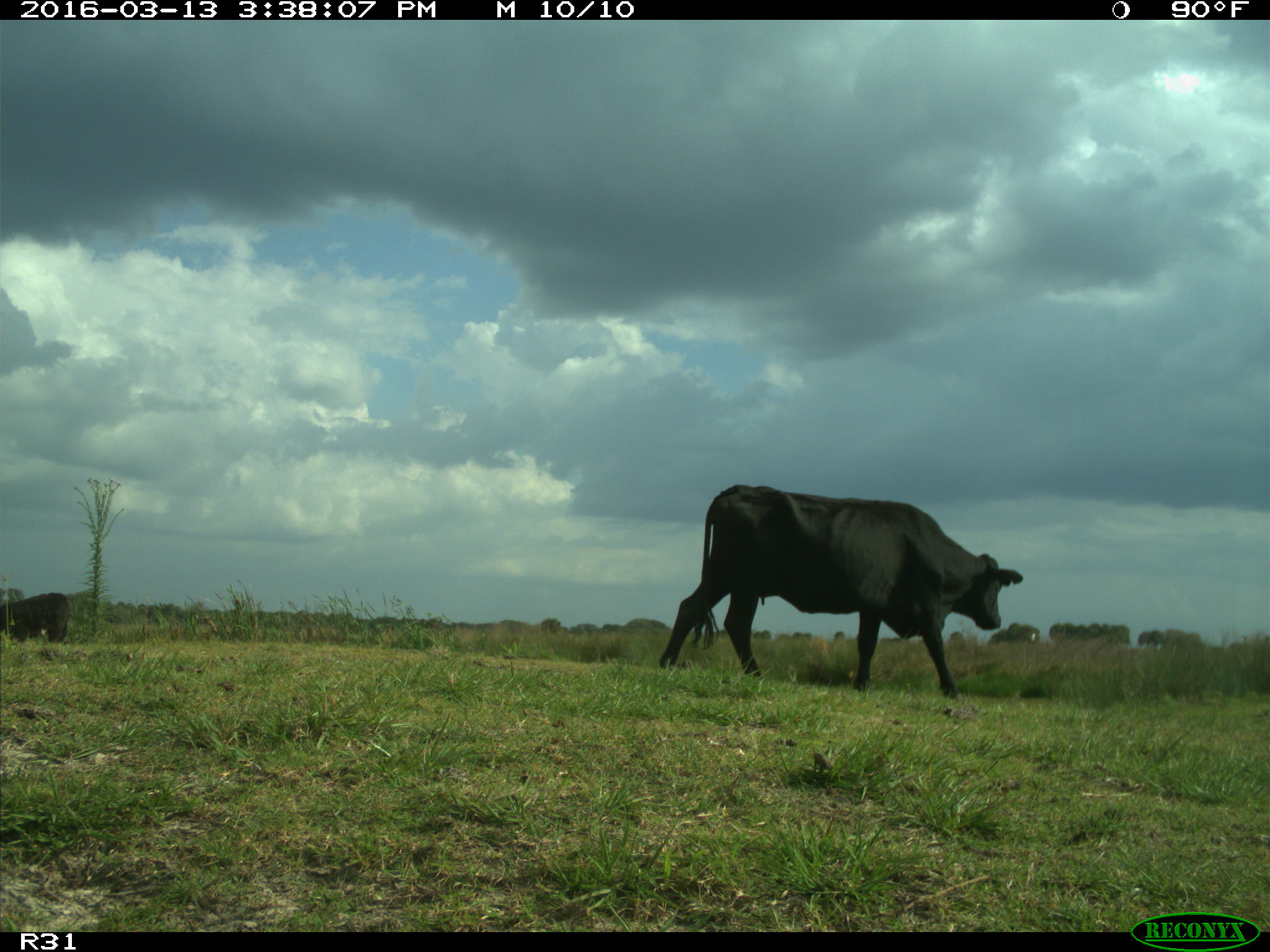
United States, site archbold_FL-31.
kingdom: Animalia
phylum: Chordata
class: Mammalia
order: Artiodactyla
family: Bovidae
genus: Bos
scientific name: Bos taurus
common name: domestic cow